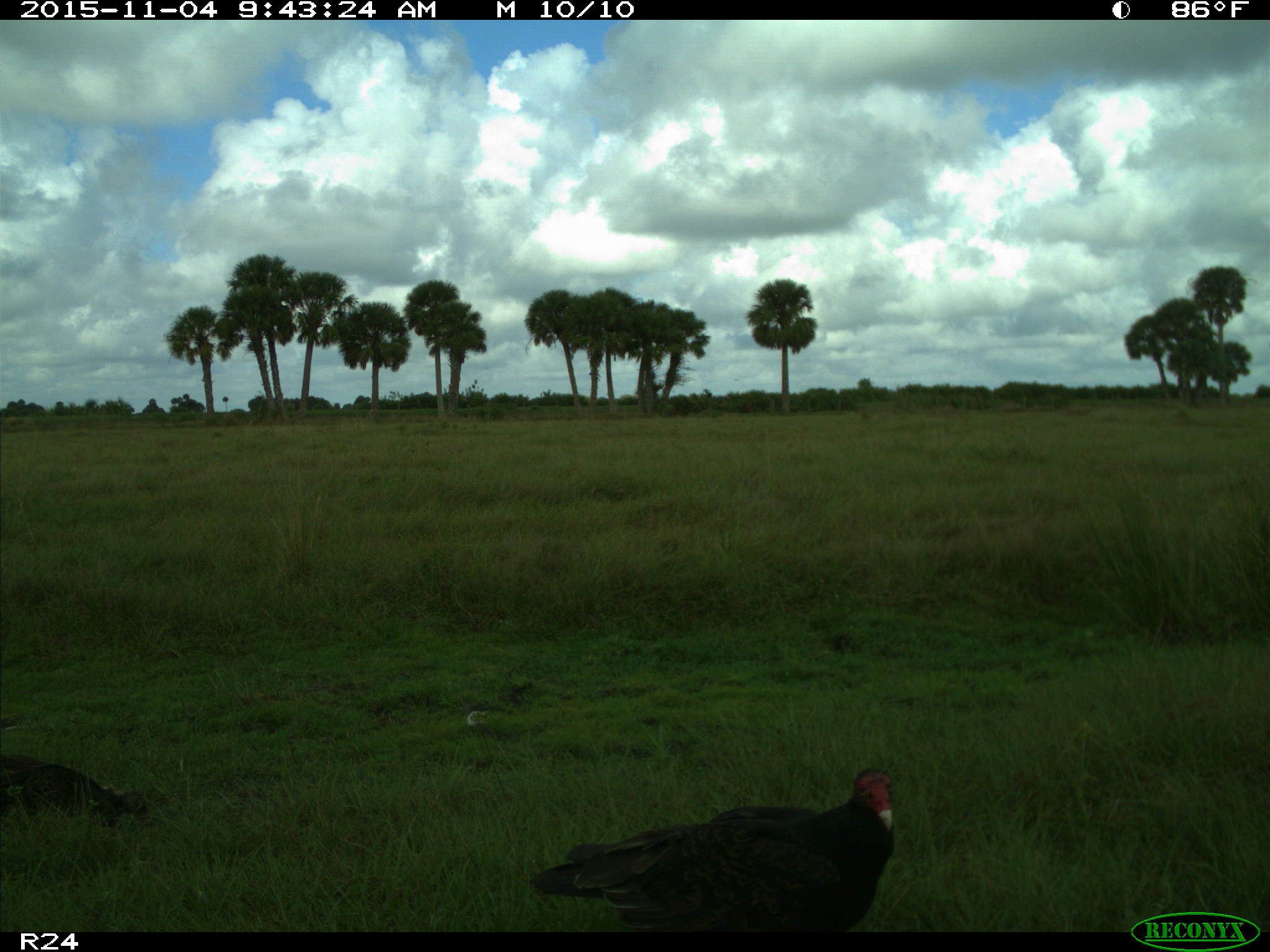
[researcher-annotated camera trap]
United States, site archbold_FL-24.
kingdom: Animalia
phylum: Chordata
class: Aves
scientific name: Aves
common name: birds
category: unidentified bird